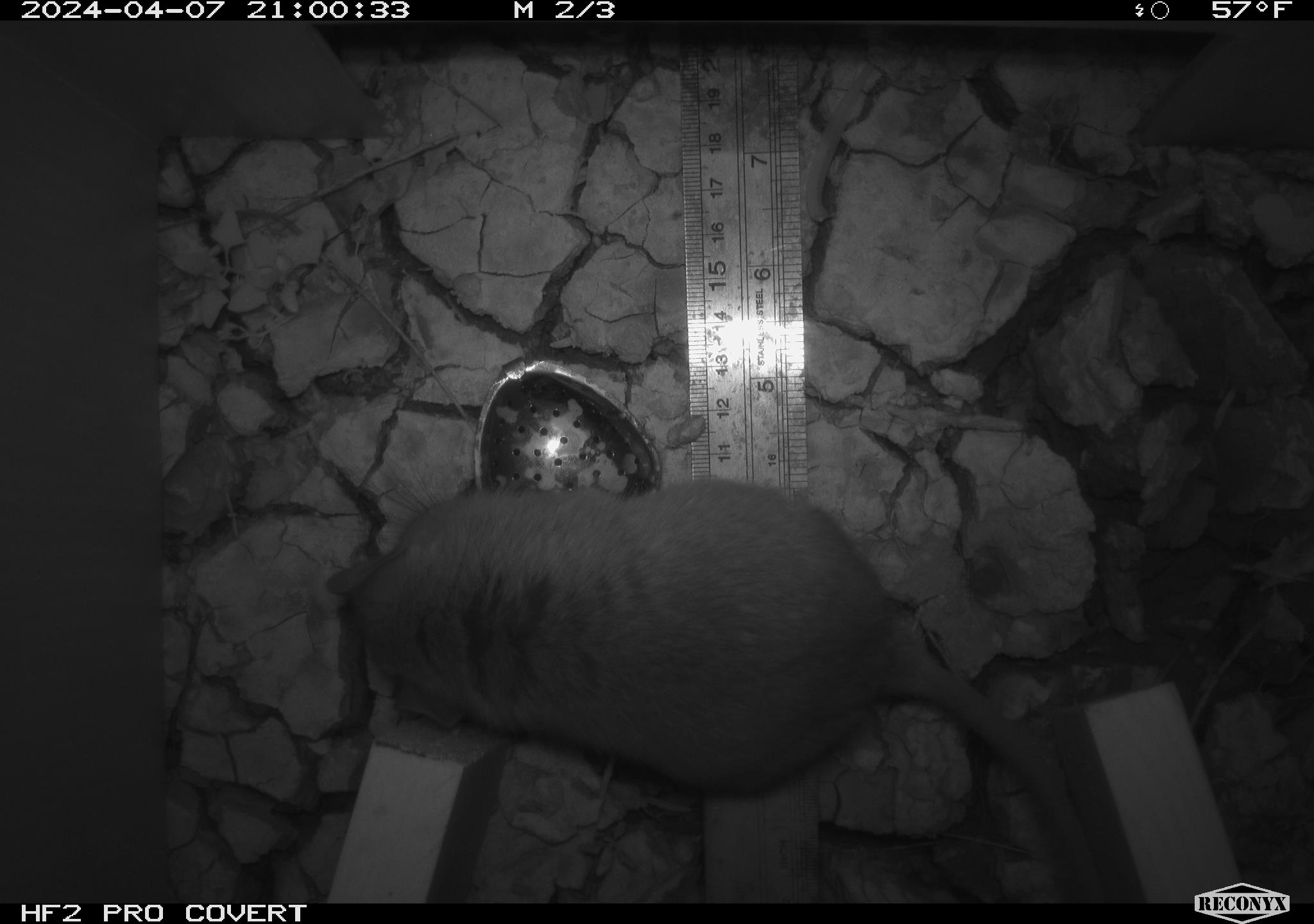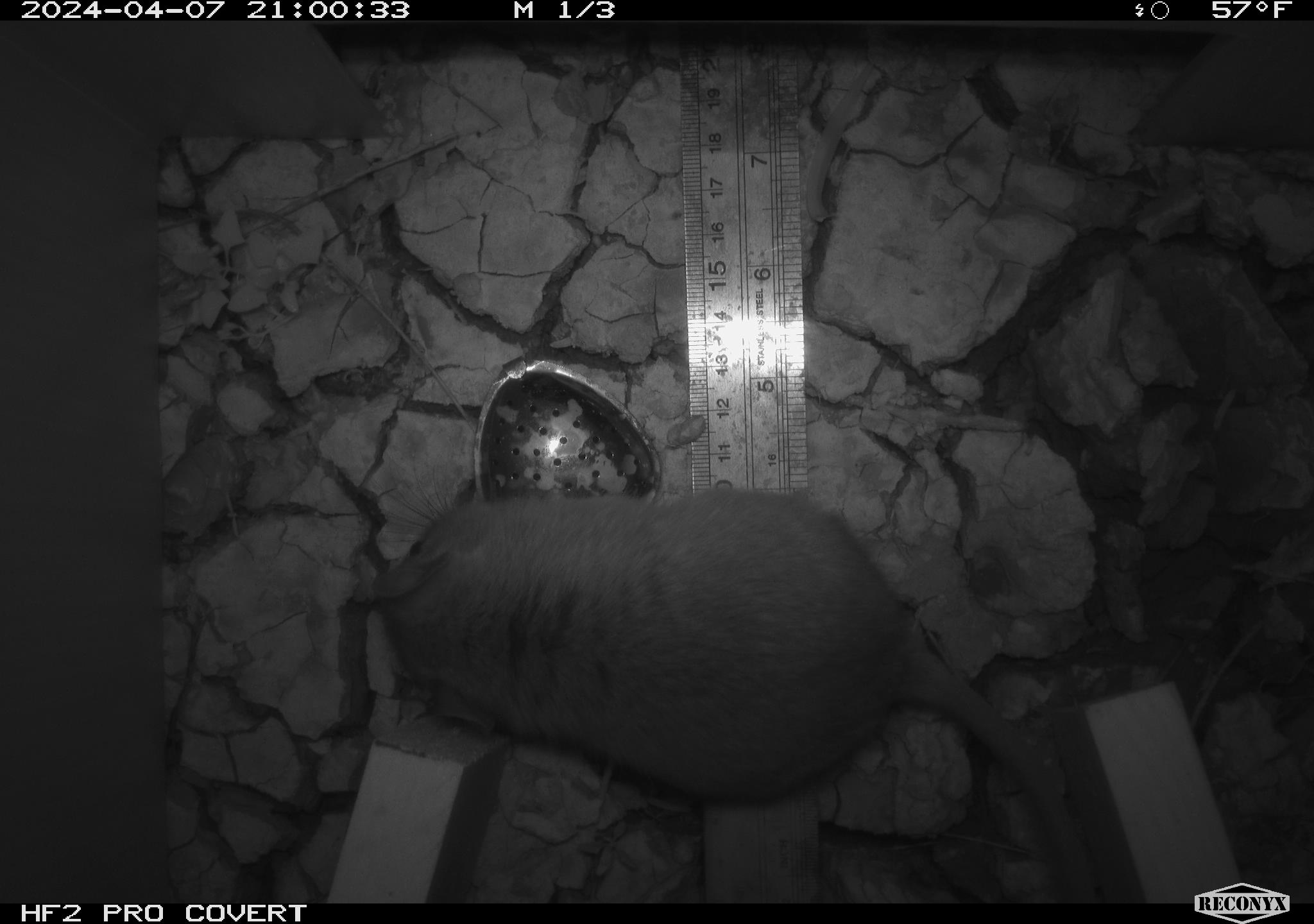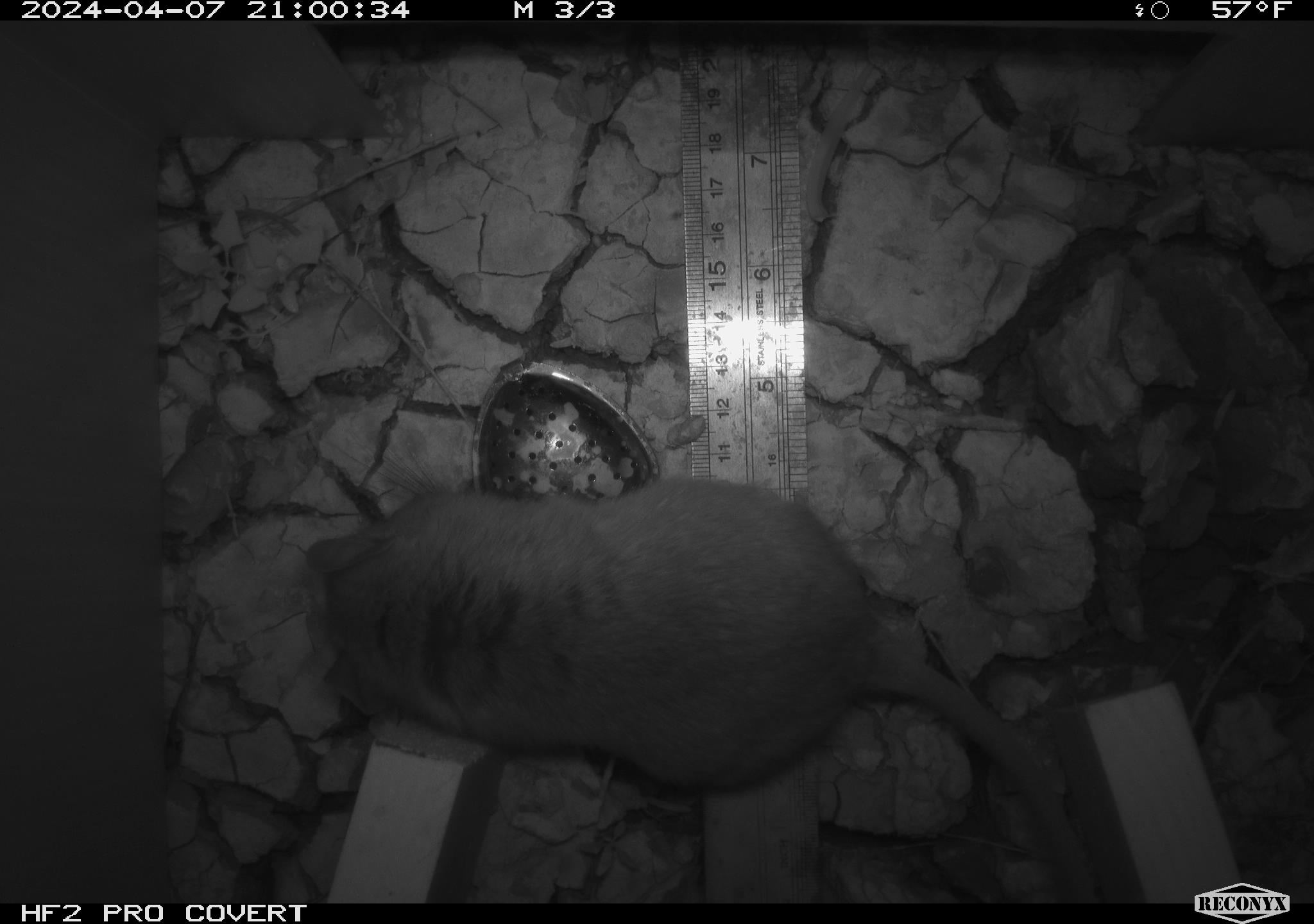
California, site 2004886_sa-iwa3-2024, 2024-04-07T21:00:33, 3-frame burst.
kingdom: Animalia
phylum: Chordata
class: Mammalia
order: Rodentia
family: Cricetidae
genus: Neotoma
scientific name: Neotoma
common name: pack rat or woodrat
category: neotoma species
Neotoma species (pack rat or woodrat) (Neotoma).